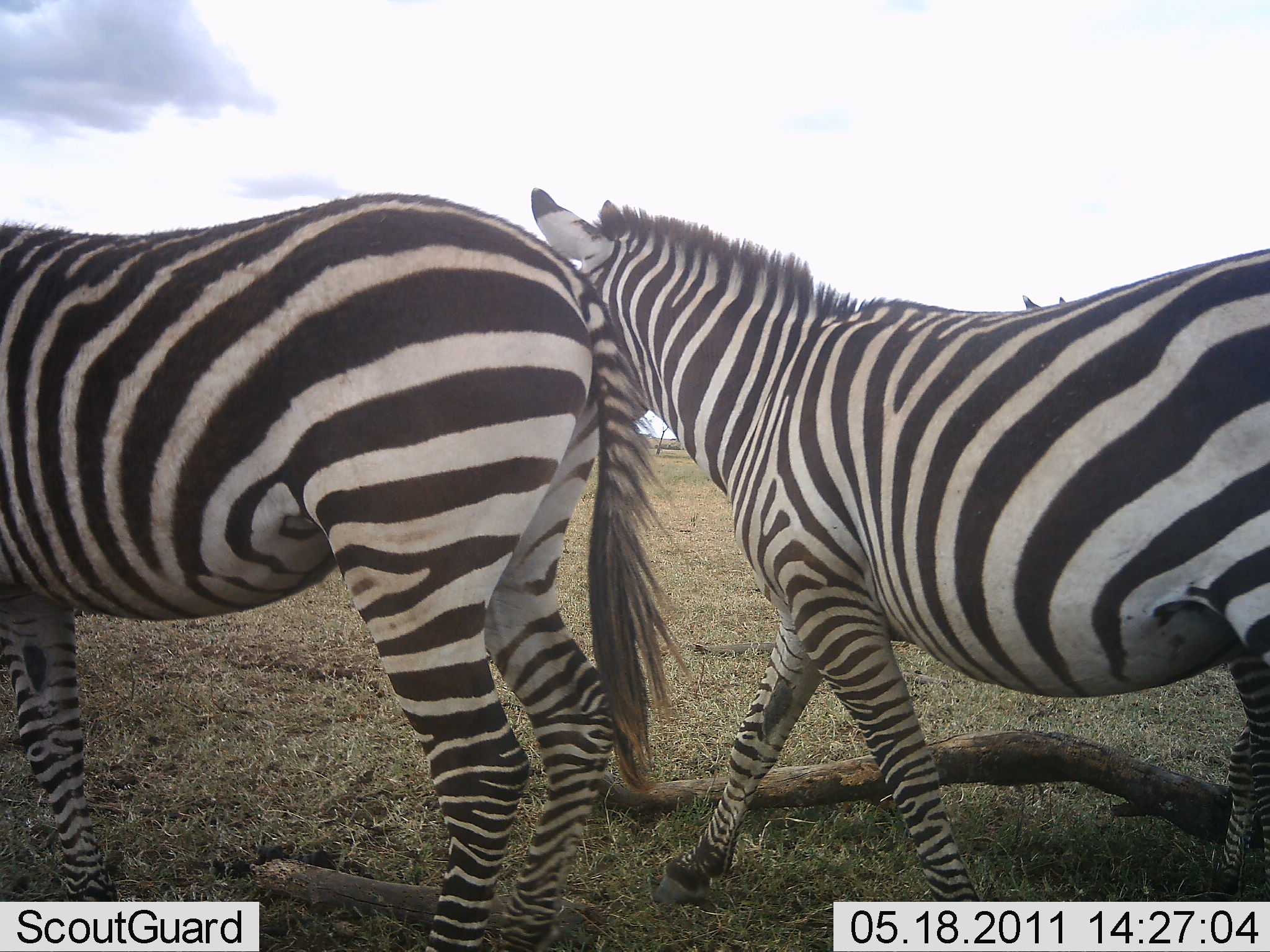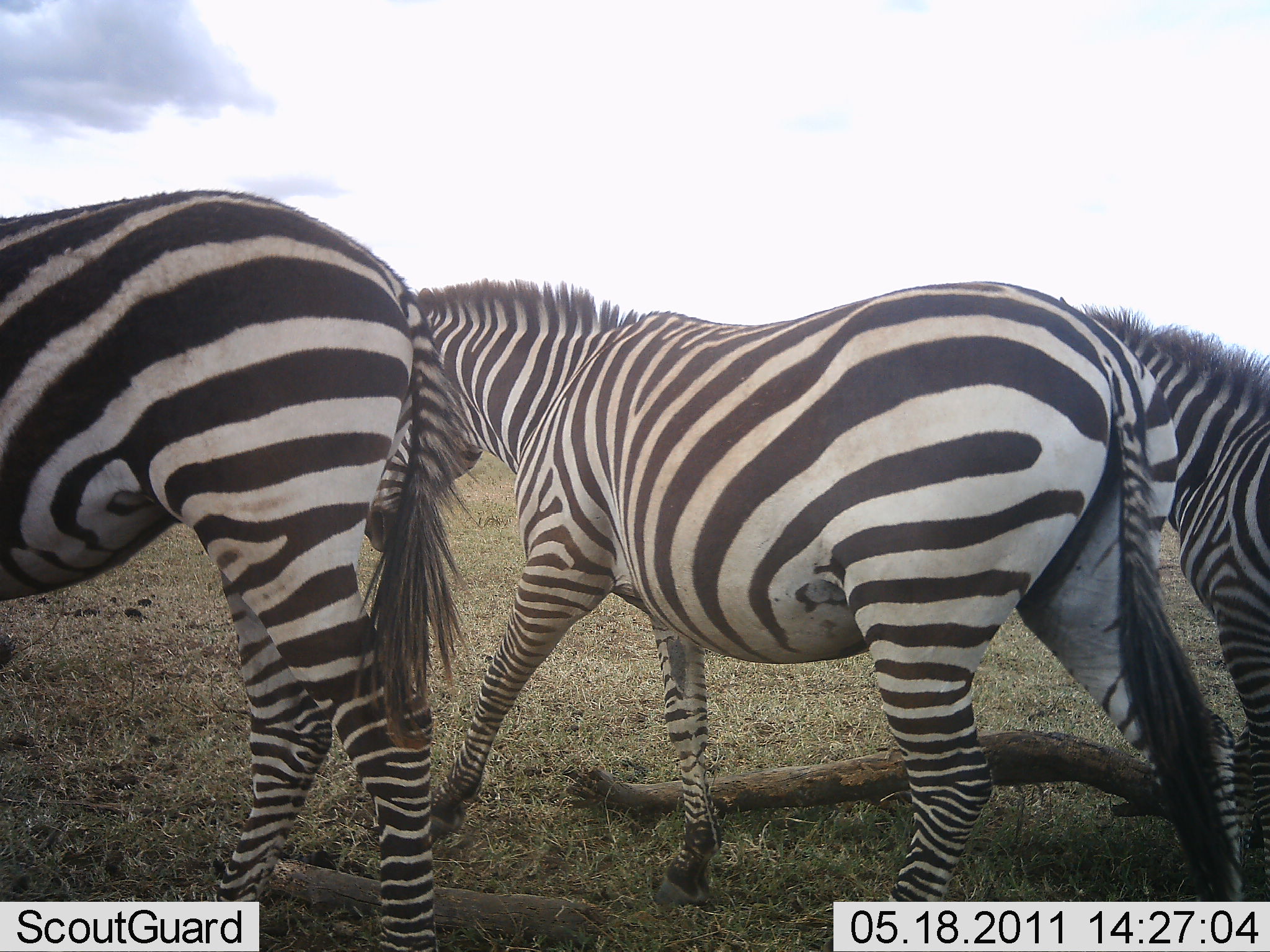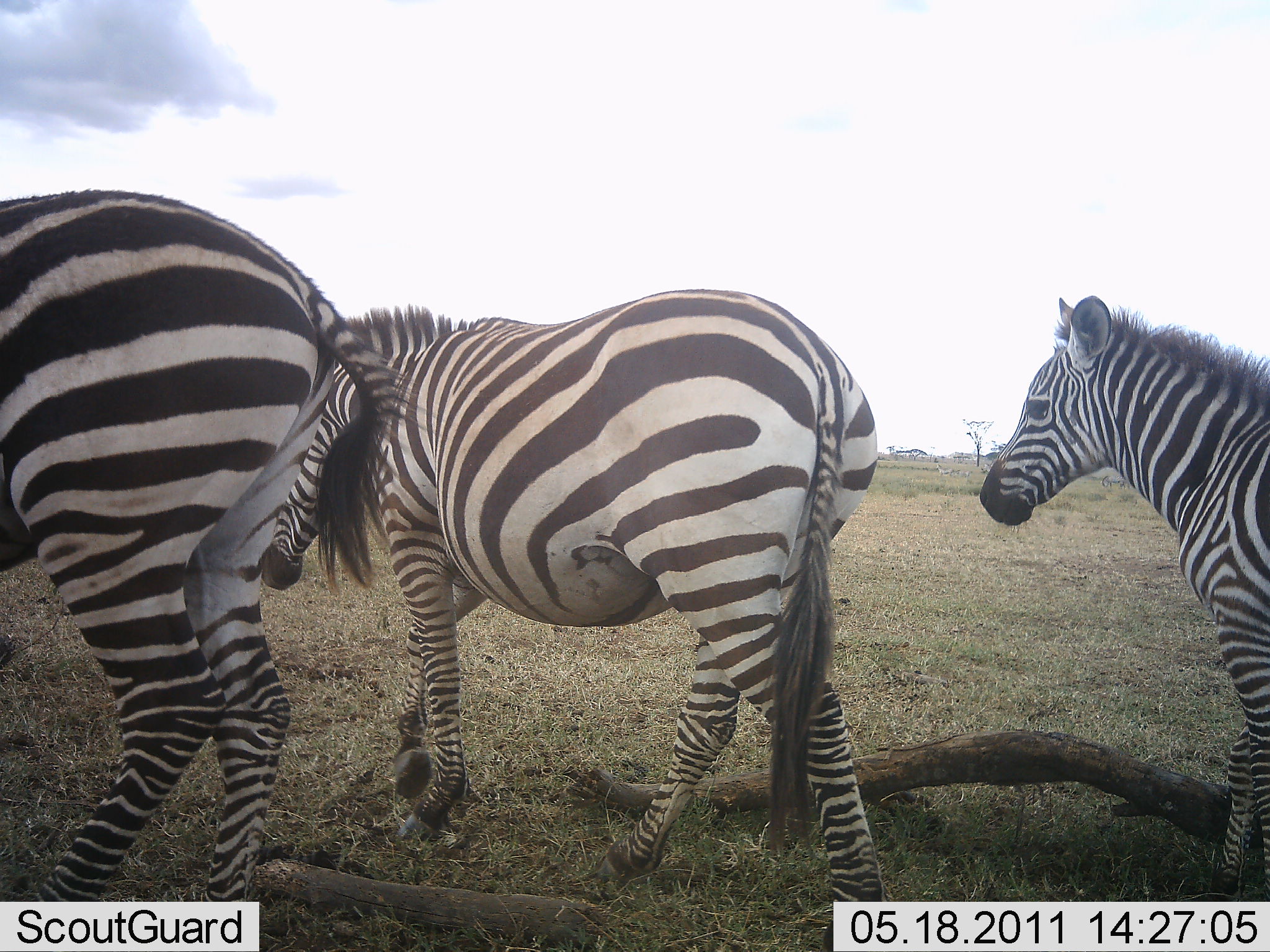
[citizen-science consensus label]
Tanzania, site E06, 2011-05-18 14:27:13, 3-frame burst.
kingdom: Animalia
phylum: Chordata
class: Mammalia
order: Perissodactyla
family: Equidae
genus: Equus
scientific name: Equus quagga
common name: plains zebra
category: zebra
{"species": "zebra (plains zebra) (Equus quagga)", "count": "3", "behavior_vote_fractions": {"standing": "40%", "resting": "0%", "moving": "80%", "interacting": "0%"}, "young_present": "40%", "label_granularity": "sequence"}